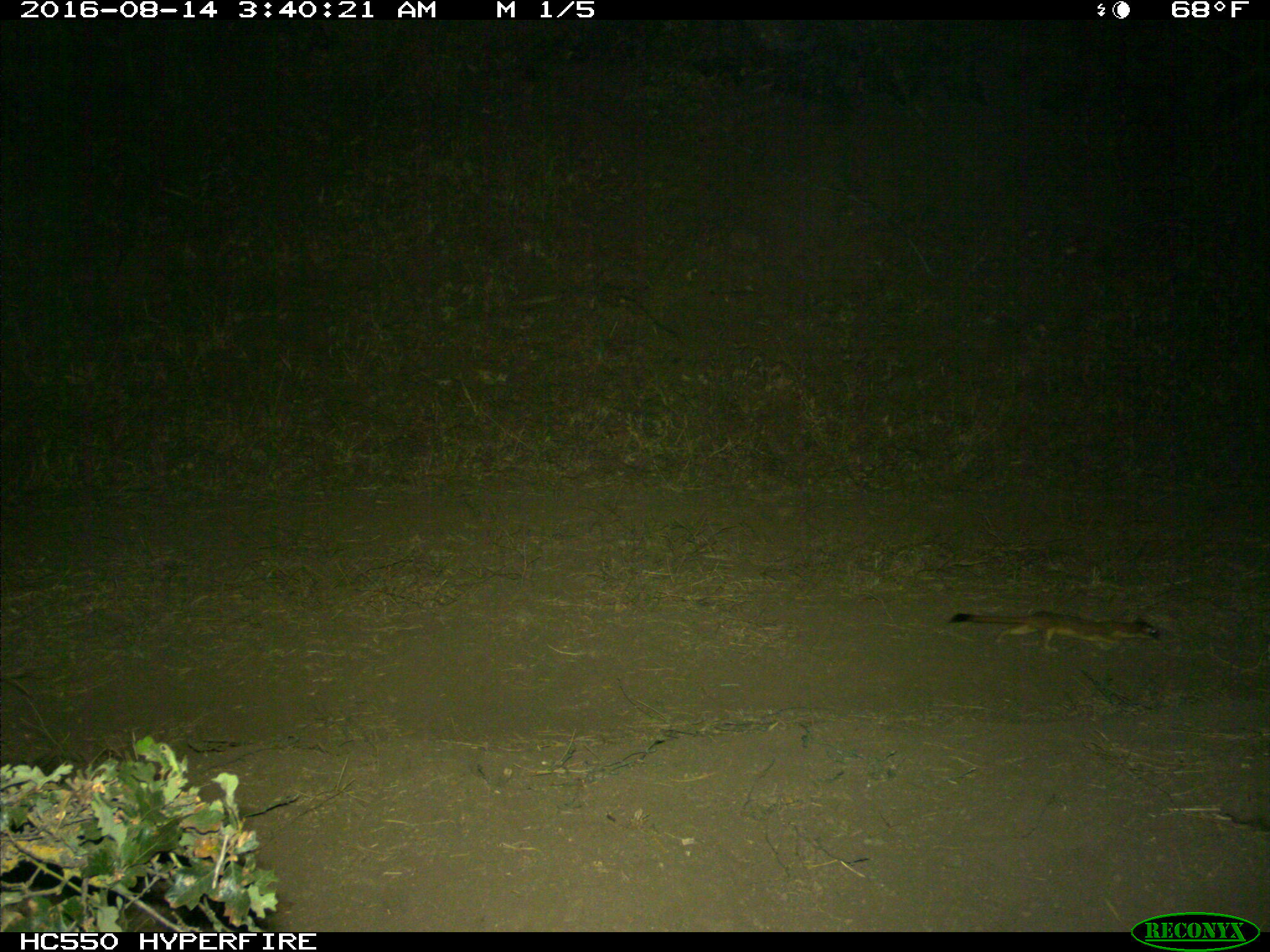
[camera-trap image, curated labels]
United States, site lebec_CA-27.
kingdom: Animalia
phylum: Chordata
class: Mammalia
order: Carnivora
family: Mustelidae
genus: Neogale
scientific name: Neogale frenata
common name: long-tailed weasel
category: mustela frenata